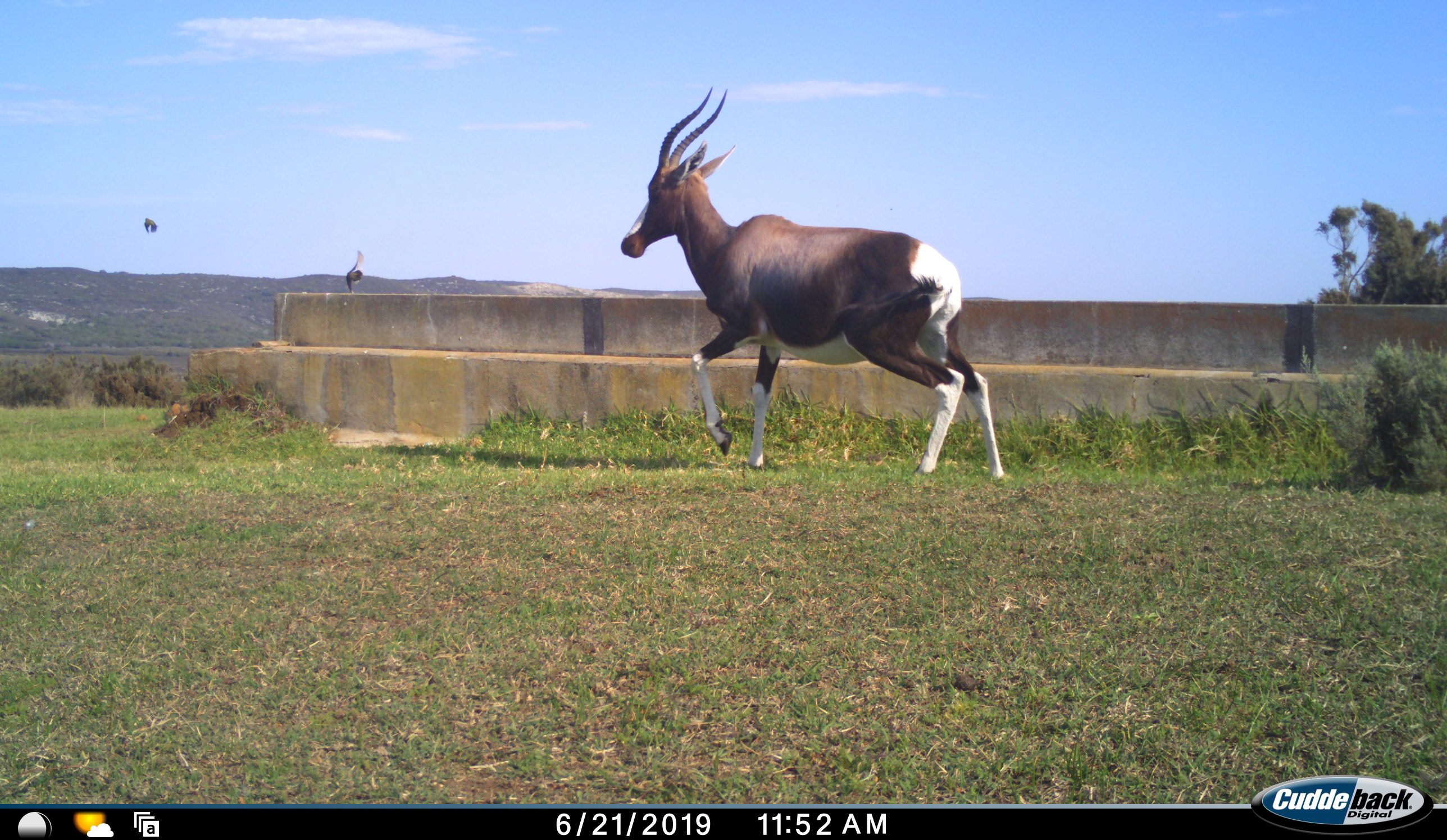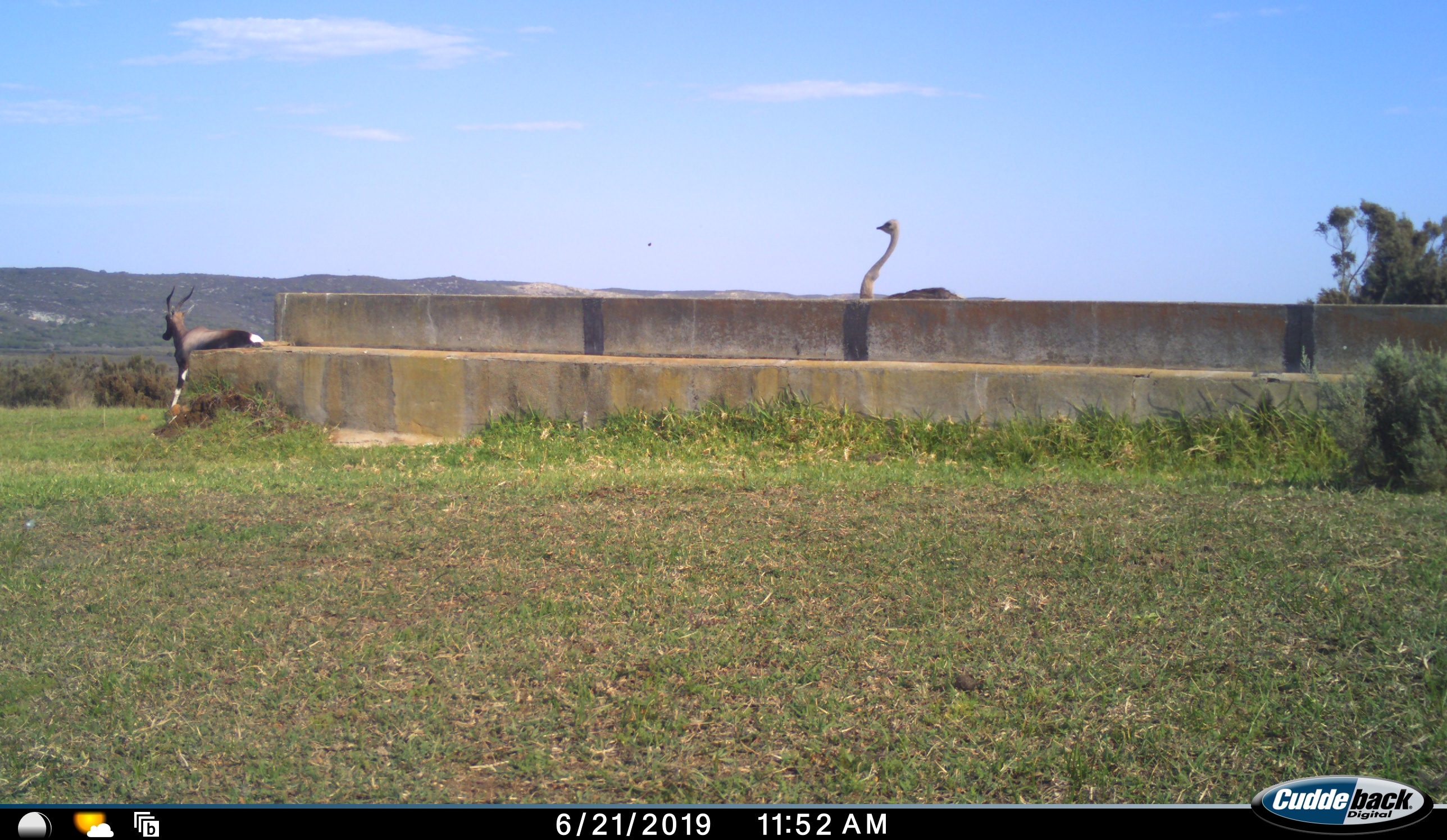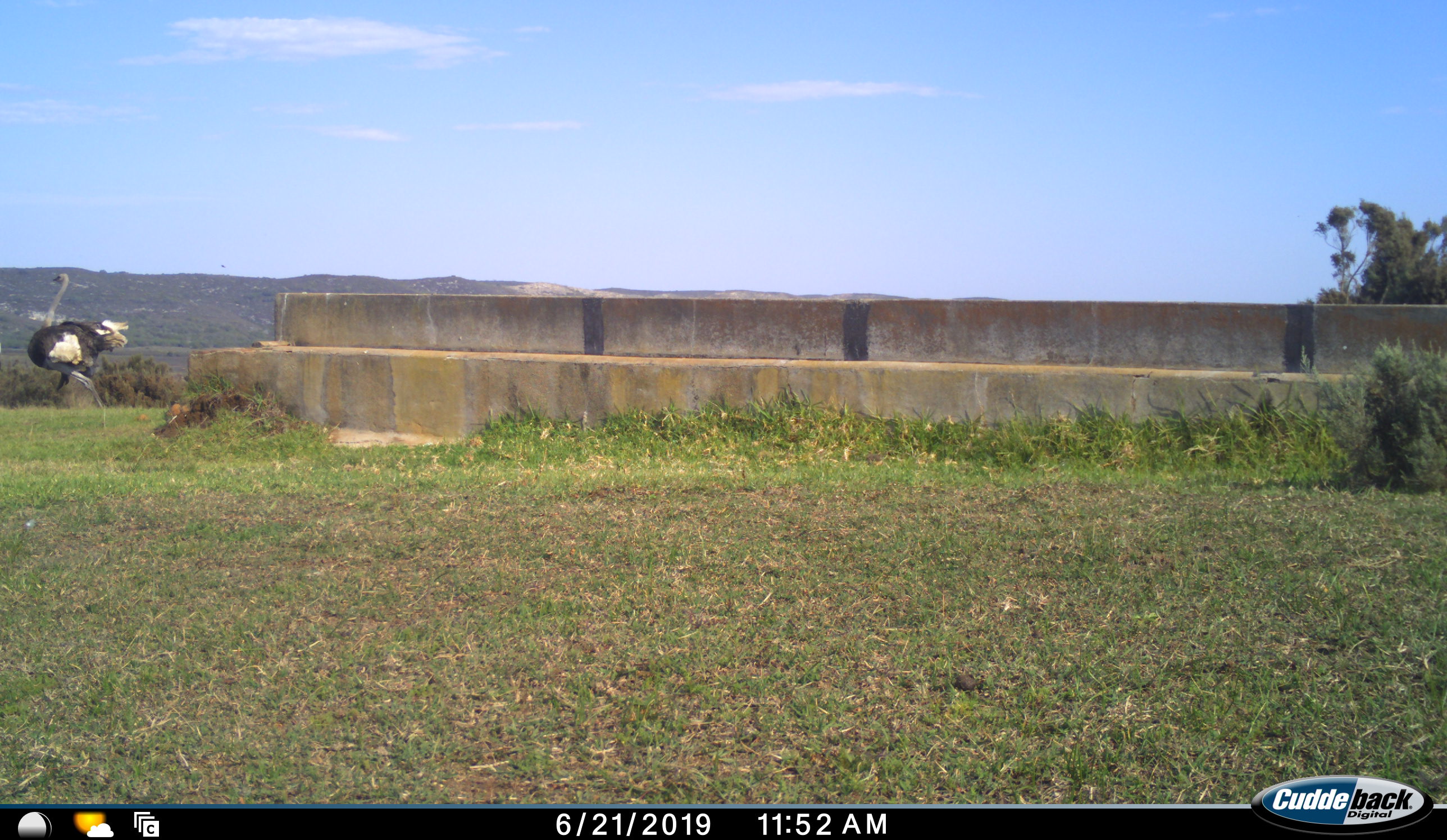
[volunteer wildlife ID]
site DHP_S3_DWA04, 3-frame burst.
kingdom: Animalia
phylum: Chordata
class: Mammalia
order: Artiodactyla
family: Bovidae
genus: Damaliscus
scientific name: Damaliscus pygargus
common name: bontebok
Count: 1.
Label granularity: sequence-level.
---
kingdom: Animalia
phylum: Chordata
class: Aves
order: Struthioniformes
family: Struthionidae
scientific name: Struthionidae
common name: ostrich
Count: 1.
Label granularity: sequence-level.